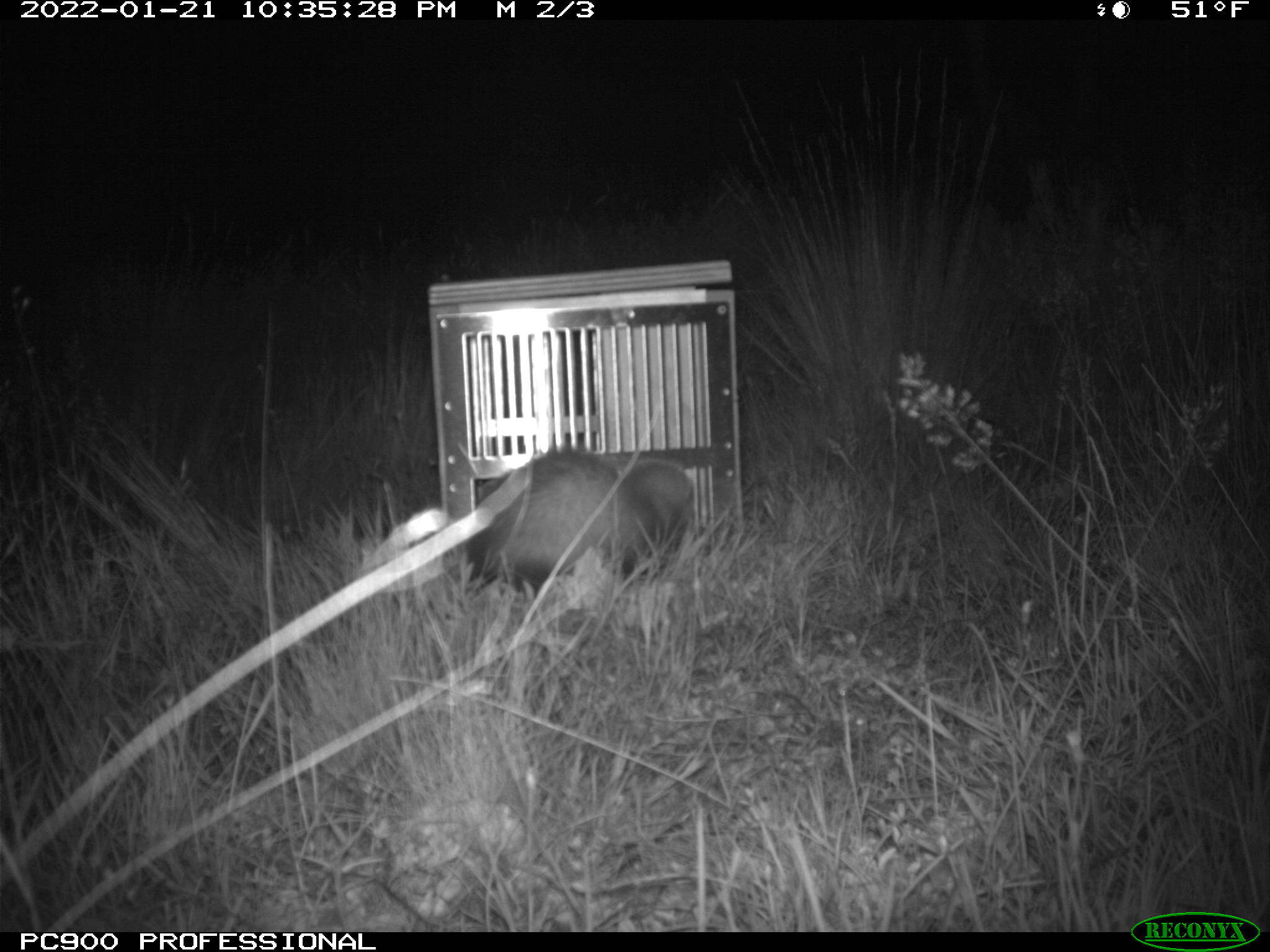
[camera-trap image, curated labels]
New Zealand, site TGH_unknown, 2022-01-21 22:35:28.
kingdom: Animalia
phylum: Chordata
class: Mammalia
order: Carnivora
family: Mustelidae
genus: Mustela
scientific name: Mustela furo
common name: ferret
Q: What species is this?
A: Ferret (Mustela furo).